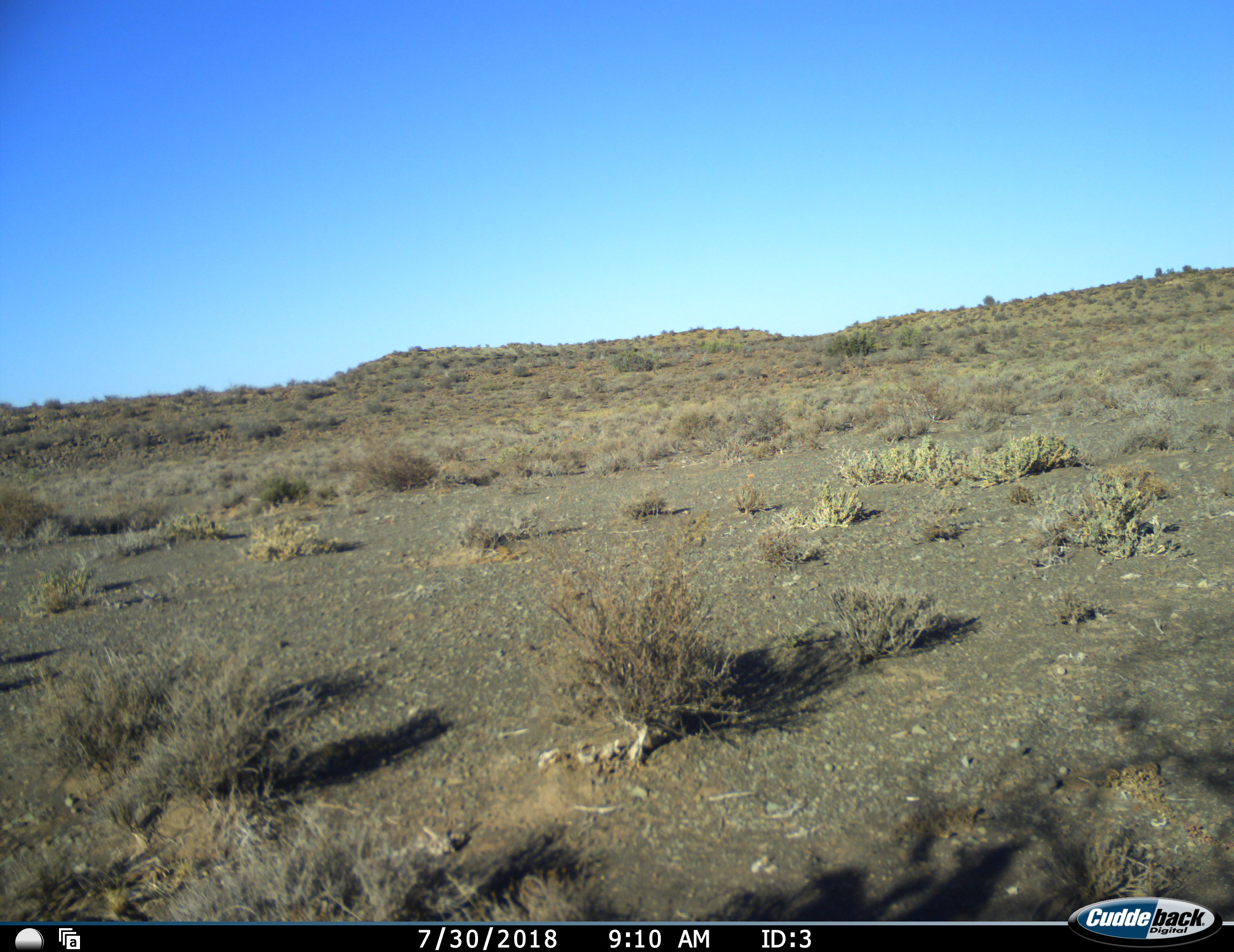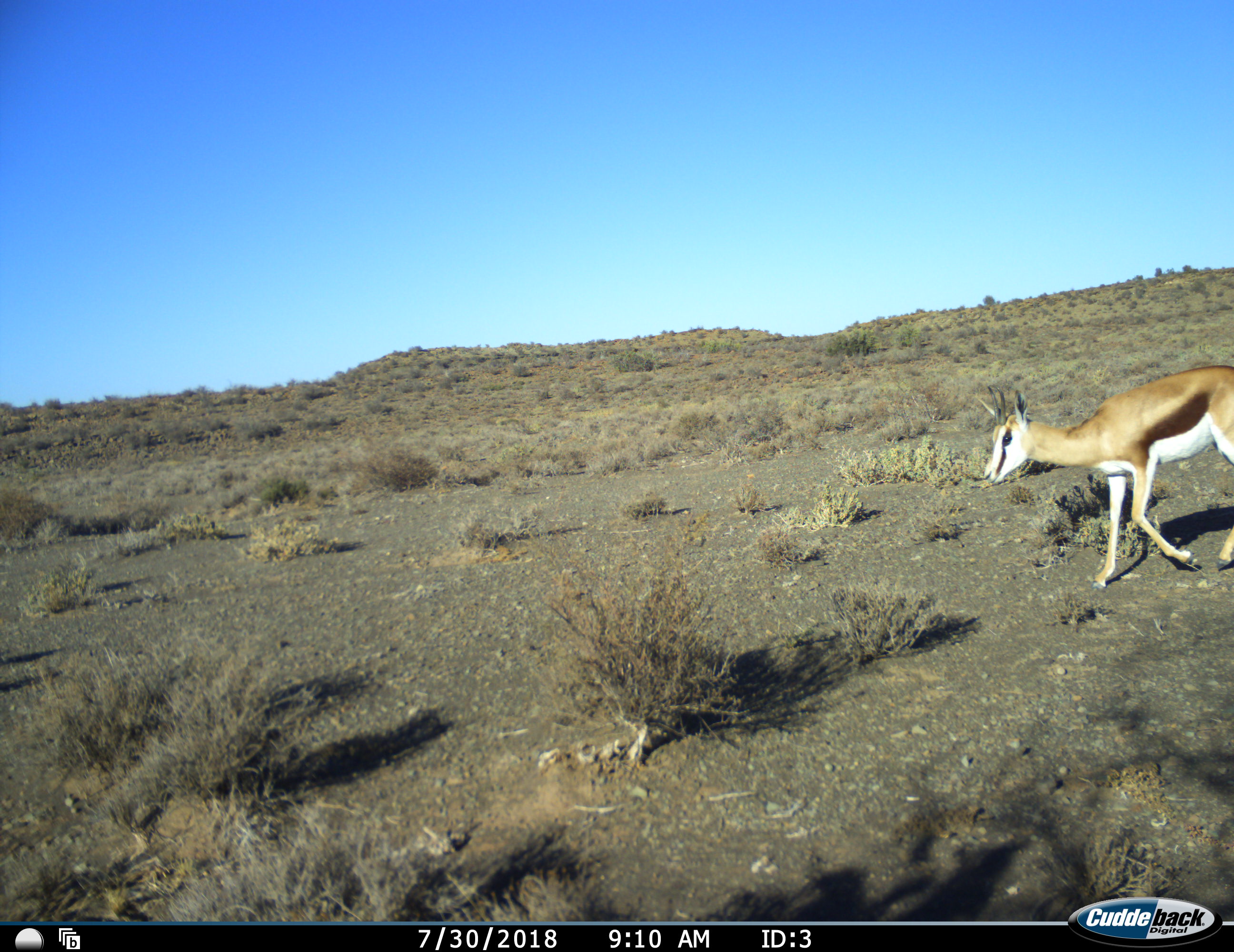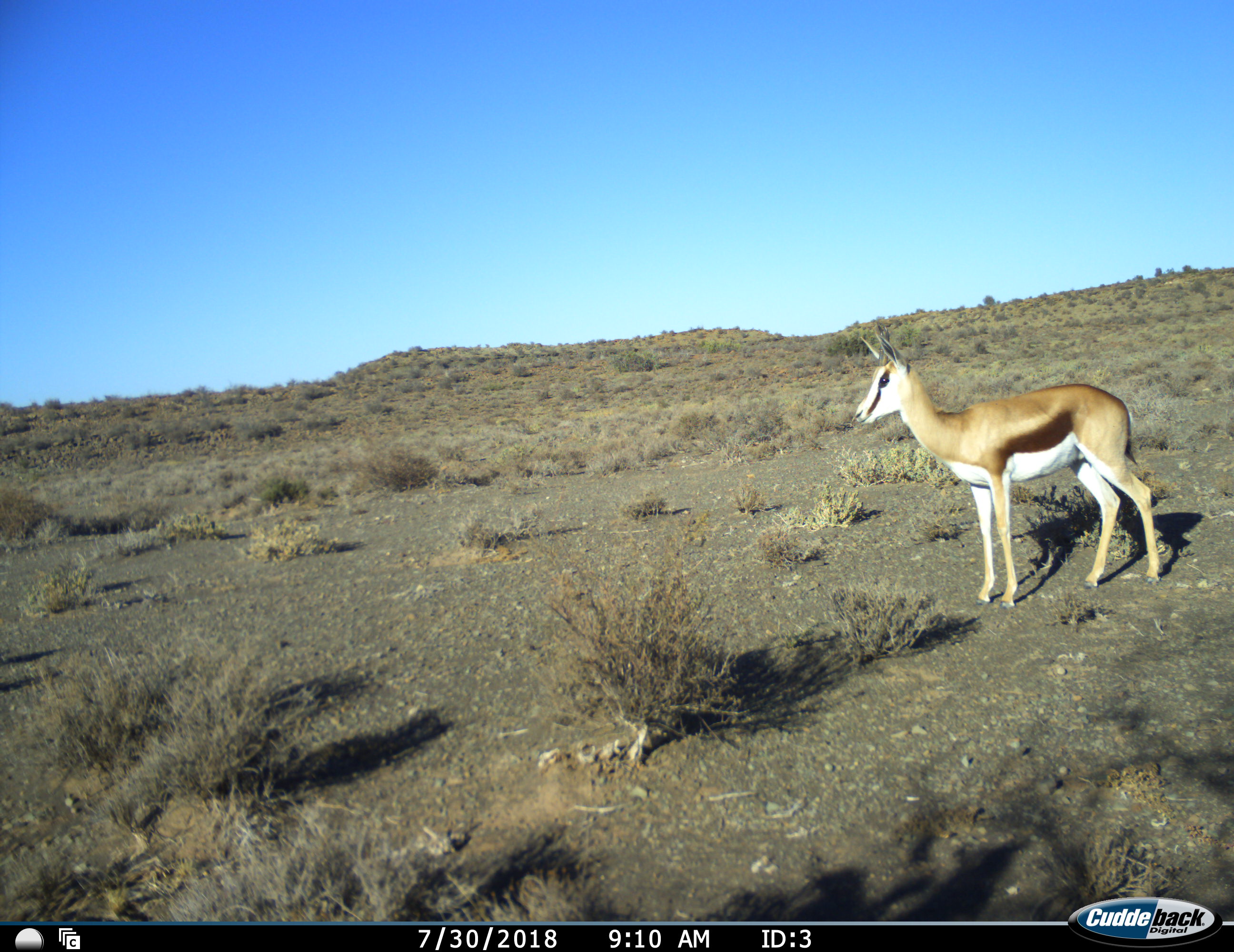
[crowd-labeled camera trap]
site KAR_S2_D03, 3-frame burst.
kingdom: Animalia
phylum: Chordata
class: Mammalia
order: Artiodactyla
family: Bovidae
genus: Antidorcas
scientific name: Antidorcas marsupialis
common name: springbok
Springbok (Antidorcas marsupialis), count 1. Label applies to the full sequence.